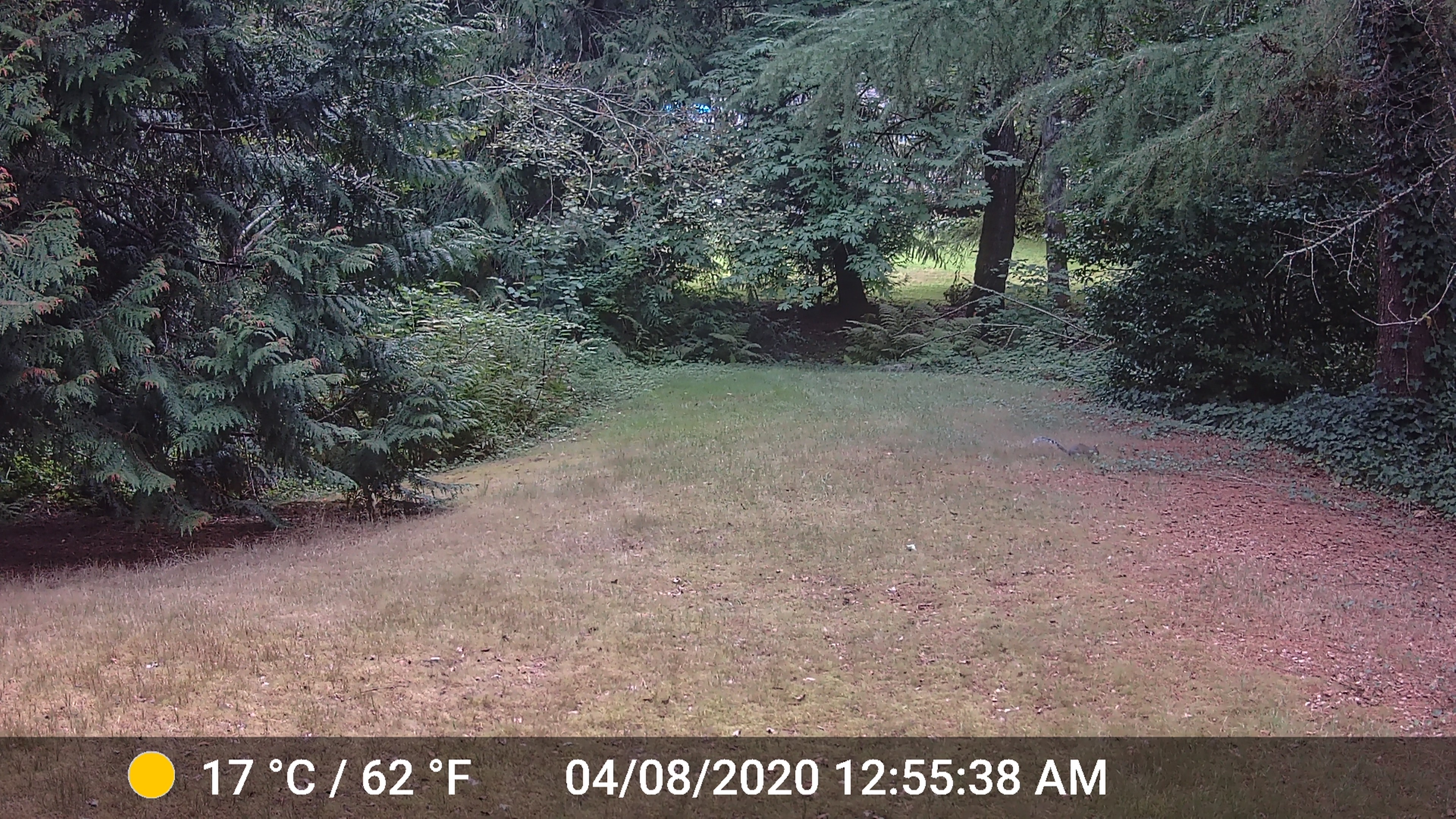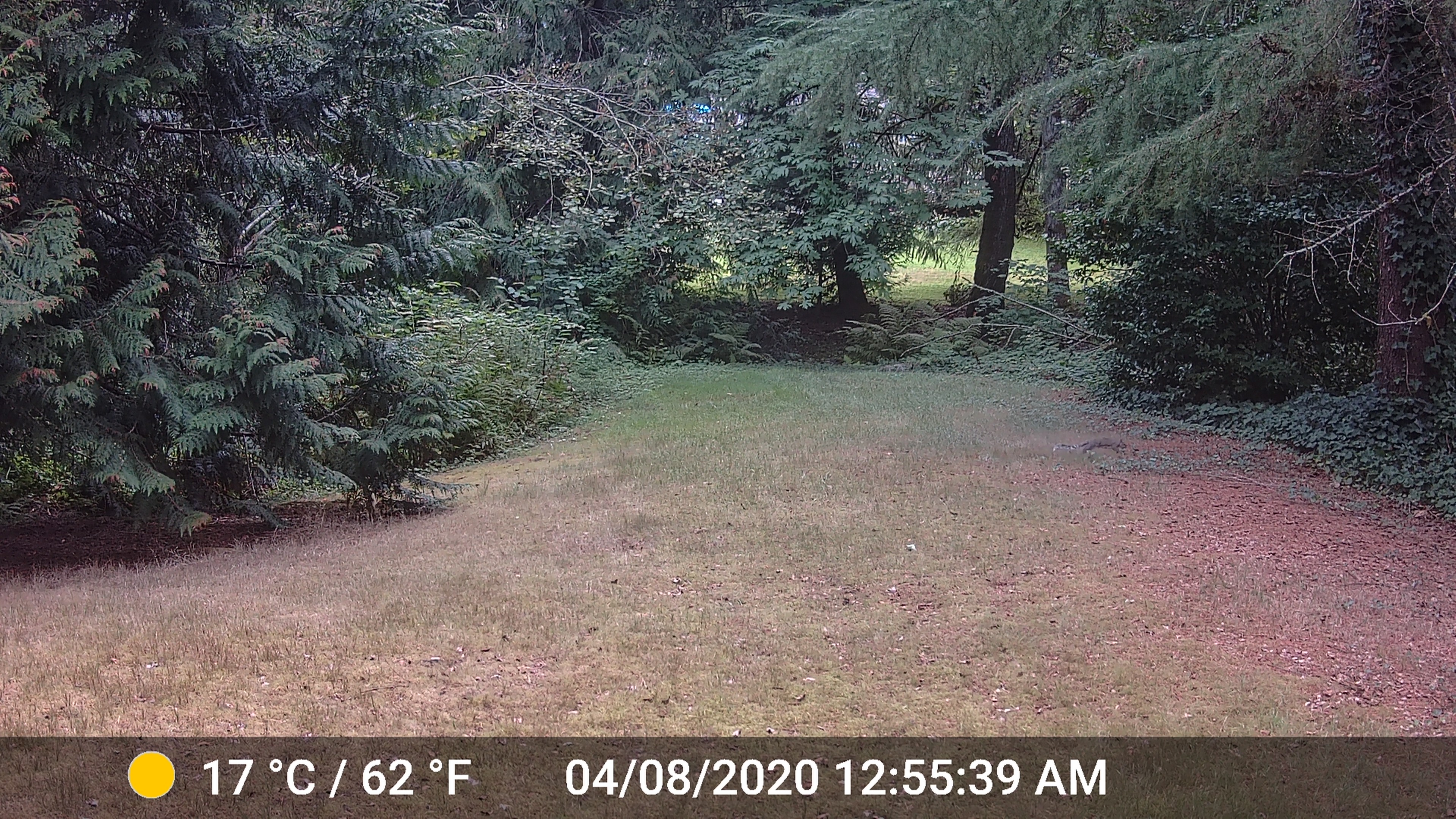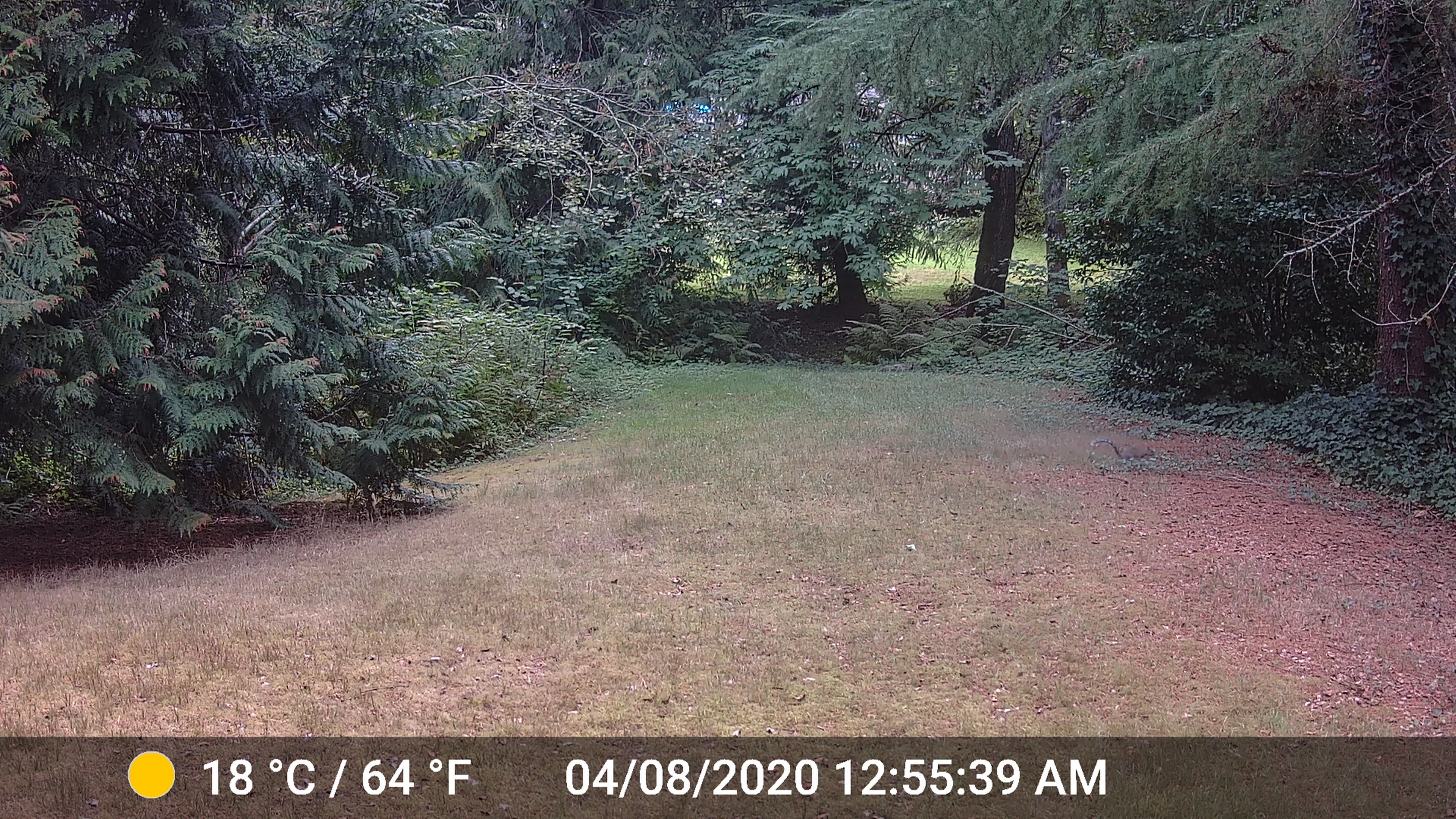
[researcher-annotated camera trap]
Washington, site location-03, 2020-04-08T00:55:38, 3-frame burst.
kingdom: Animalia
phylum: Chordata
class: Mammalia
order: Rodentia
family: Sciuridae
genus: Sciurus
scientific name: Sciurus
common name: squirrel